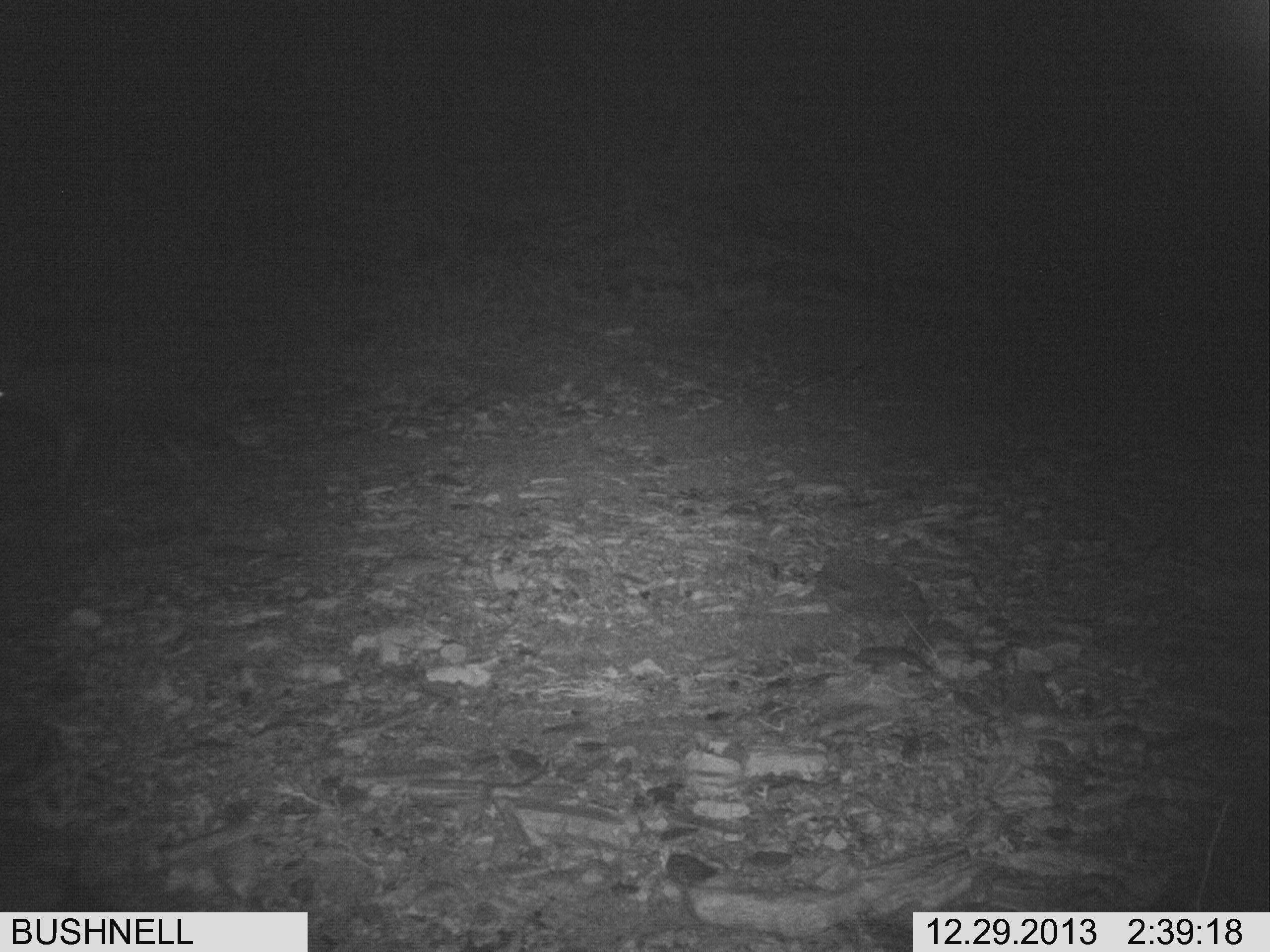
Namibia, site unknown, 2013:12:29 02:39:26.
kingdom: Animalia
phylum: Chordata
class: Mammalia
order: Carnivora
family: Hyaenidae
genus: Parahyaena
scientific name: Parahyaena brunnea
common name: brown hyena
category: hyaena brunnea